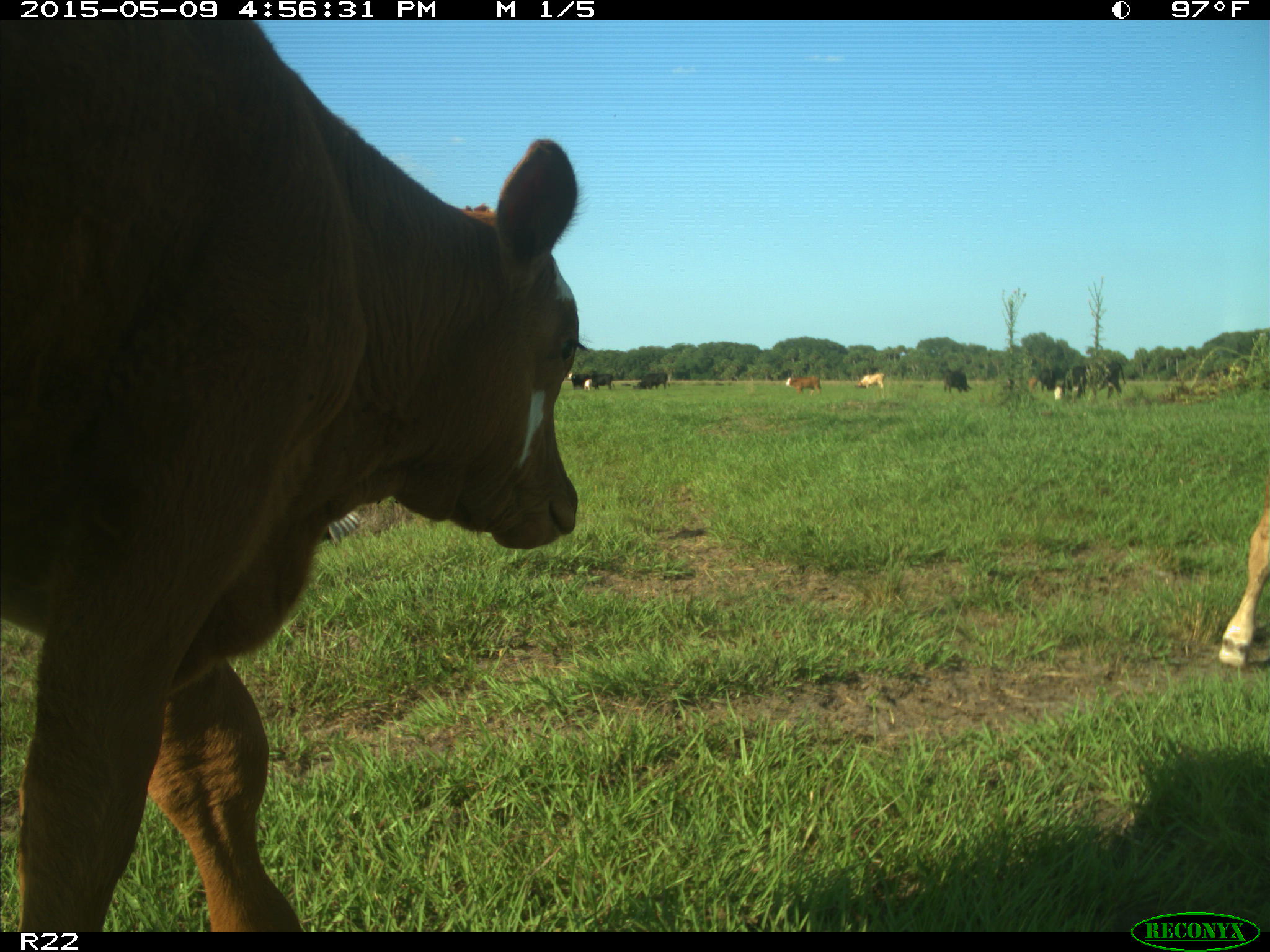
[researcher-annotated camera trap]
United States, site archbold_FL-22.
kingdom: Animalia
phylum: Chordata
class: Mammalia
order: Artiodactyla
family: Bovidae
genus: Bos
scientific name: Bos taurus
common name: domestic cow